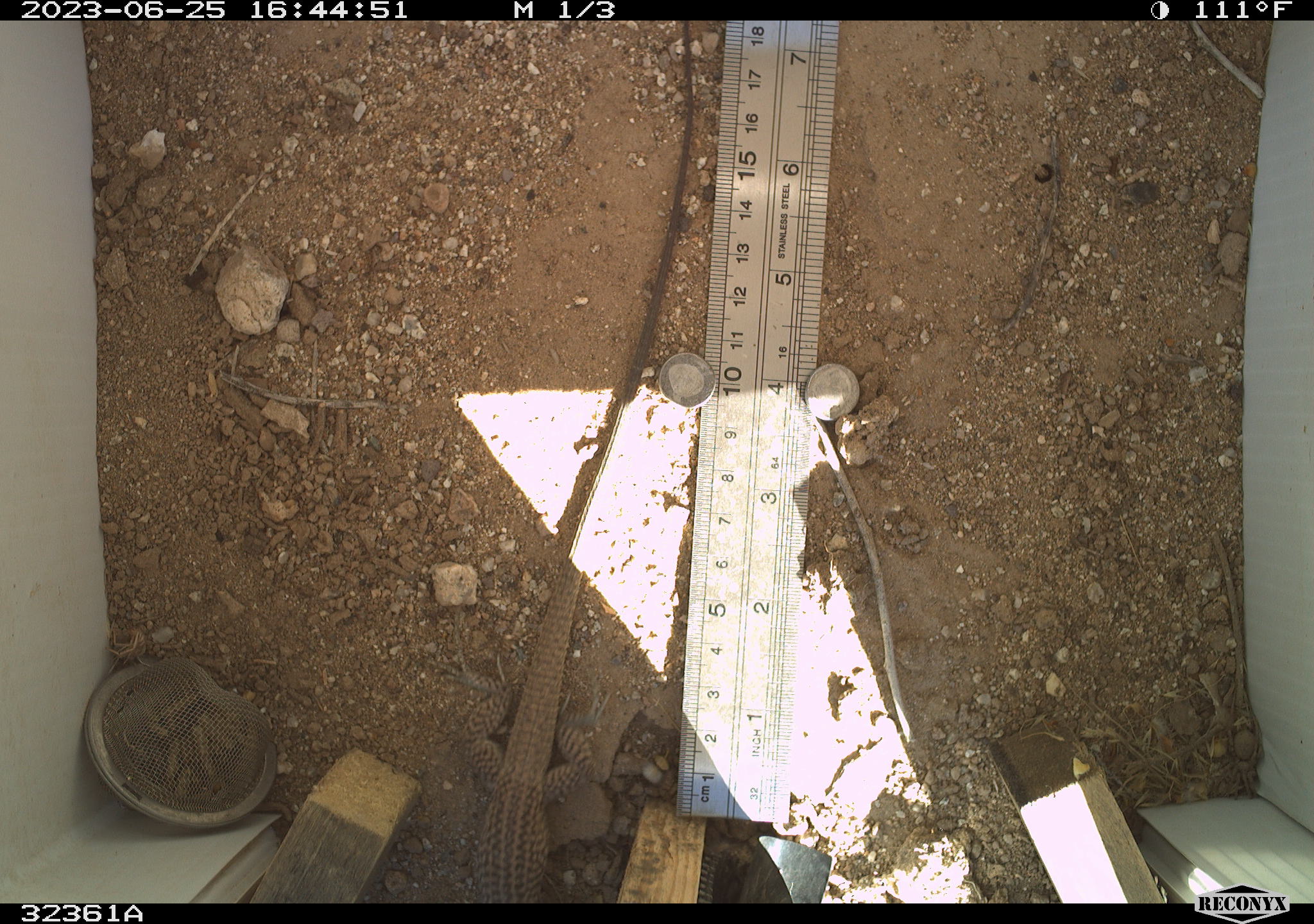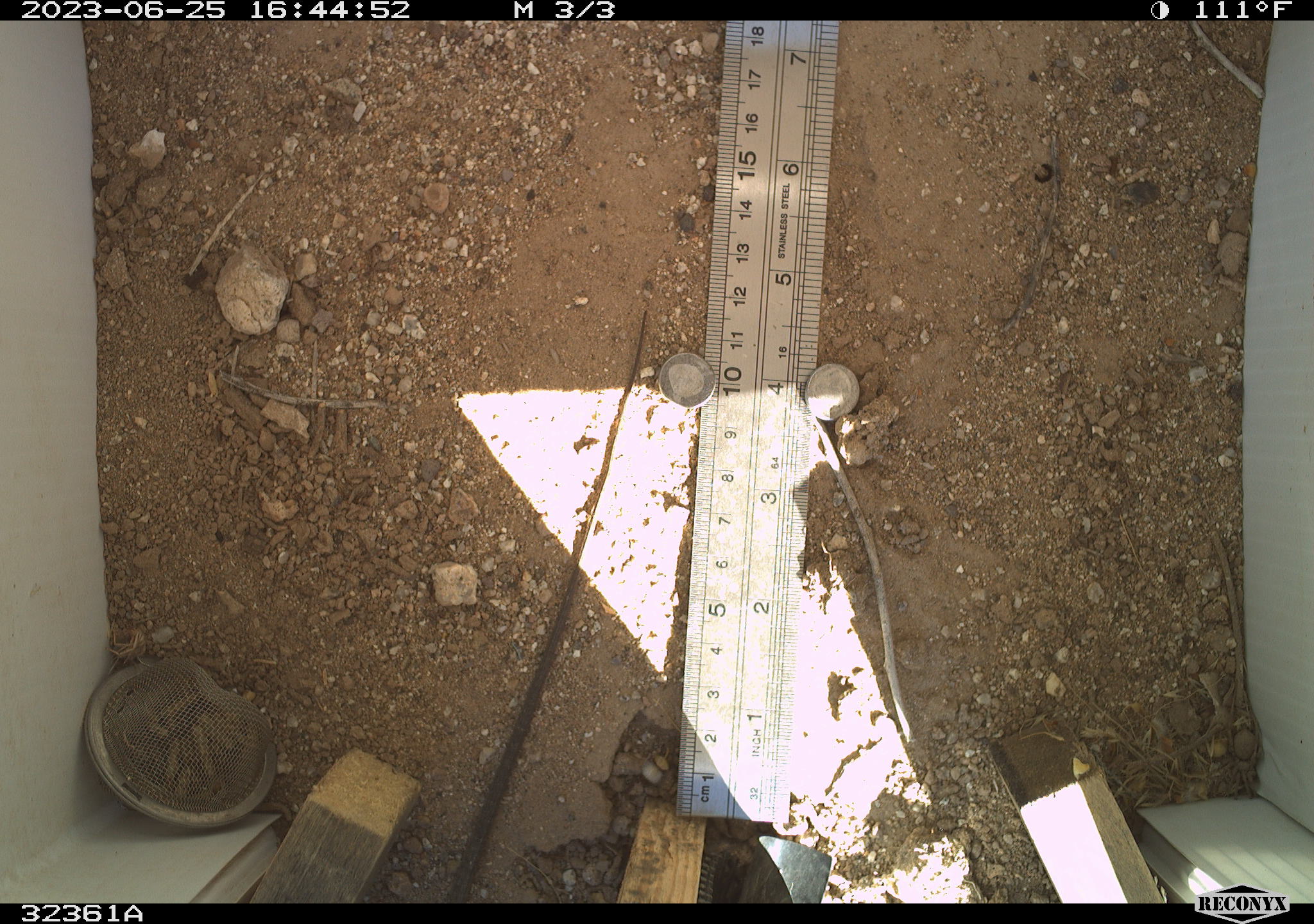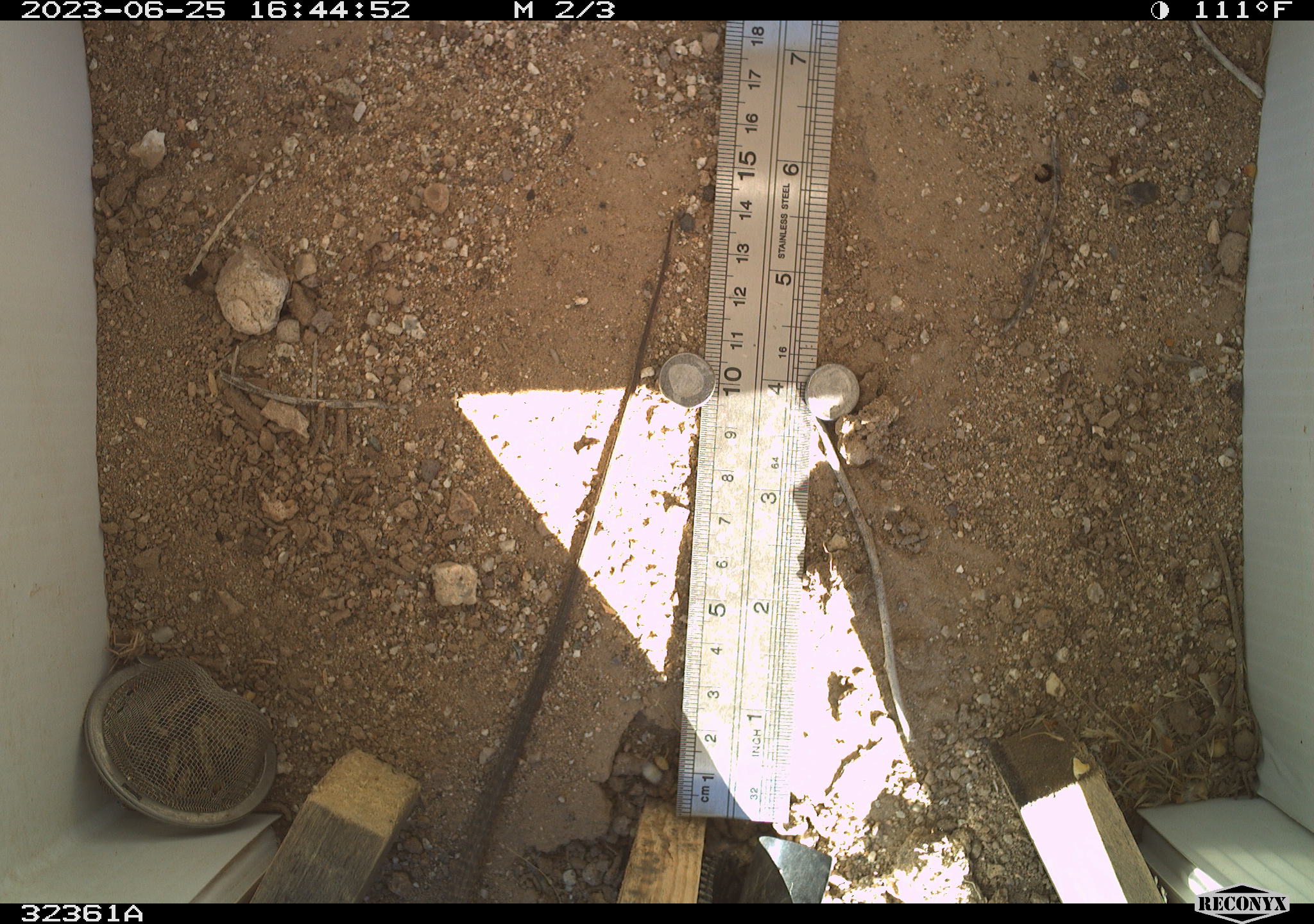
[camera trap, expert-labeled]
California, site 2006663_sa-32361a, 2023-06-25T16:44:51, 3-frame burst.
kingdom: Animalia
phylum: Chordata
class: Reptilia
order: Squamata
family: Teiidae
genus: Aspidoscelis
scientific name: Aspidoscelis tigris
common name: western whiptail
Western whiptail (Aspidoscelis tigris).